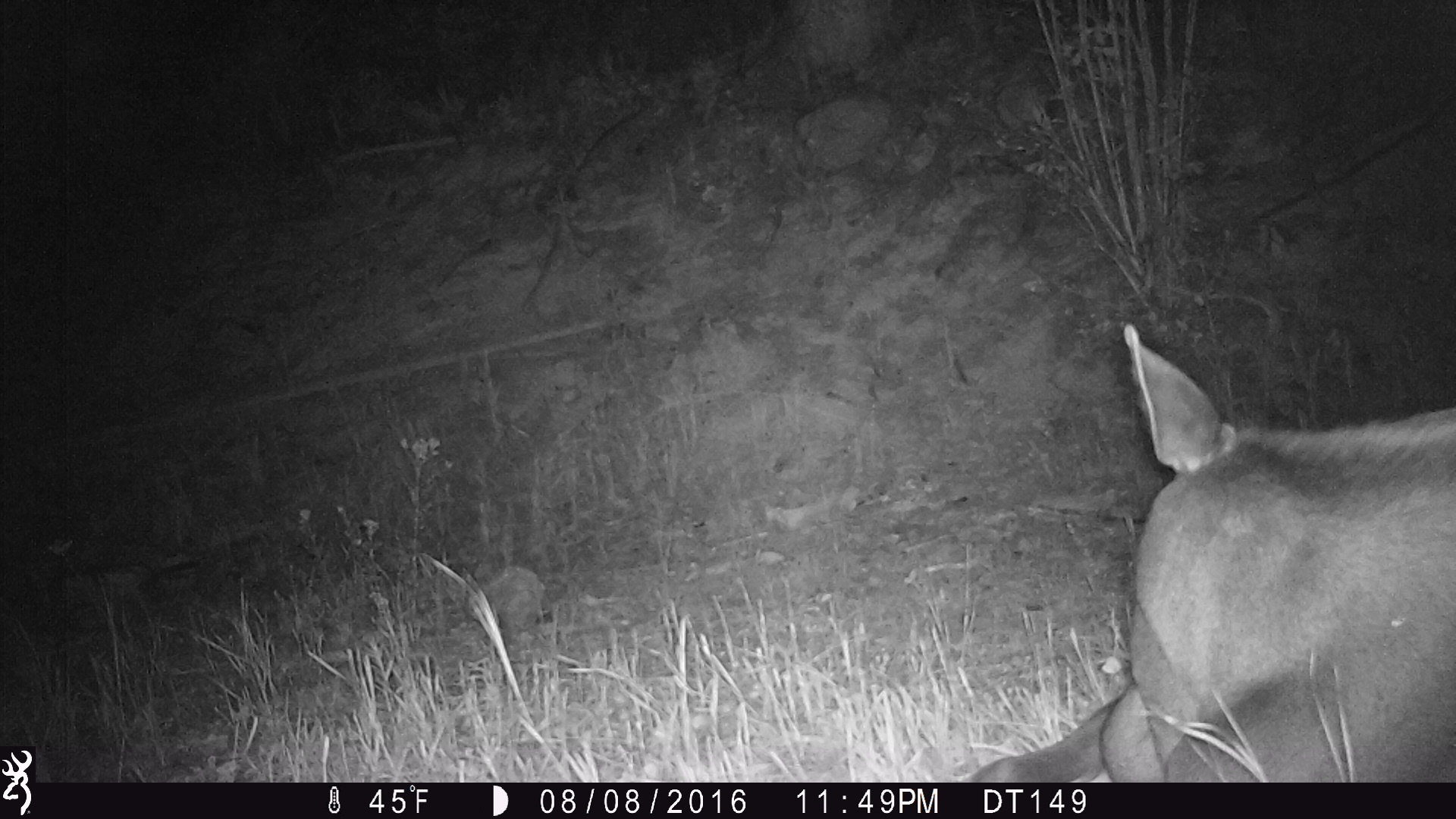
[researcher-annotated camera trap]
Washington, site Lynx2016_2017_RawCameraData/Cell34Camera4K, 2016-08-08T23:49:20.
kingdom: Animalia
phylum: Chordata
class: Mammalia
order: Artiodactyla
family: Cervidae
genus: Alces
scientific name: Alces alces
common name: moose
Alces alces (moose). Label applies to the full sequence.